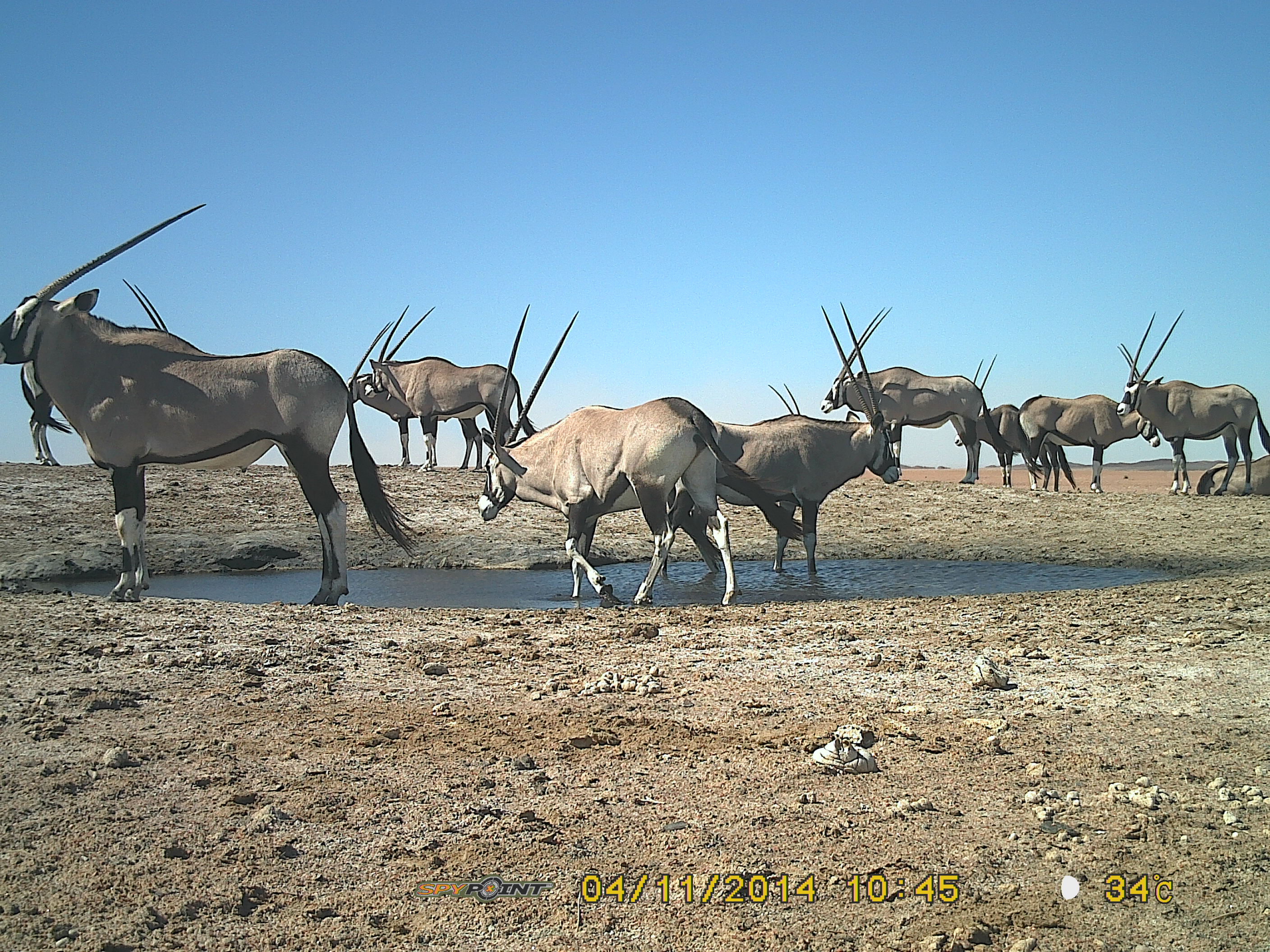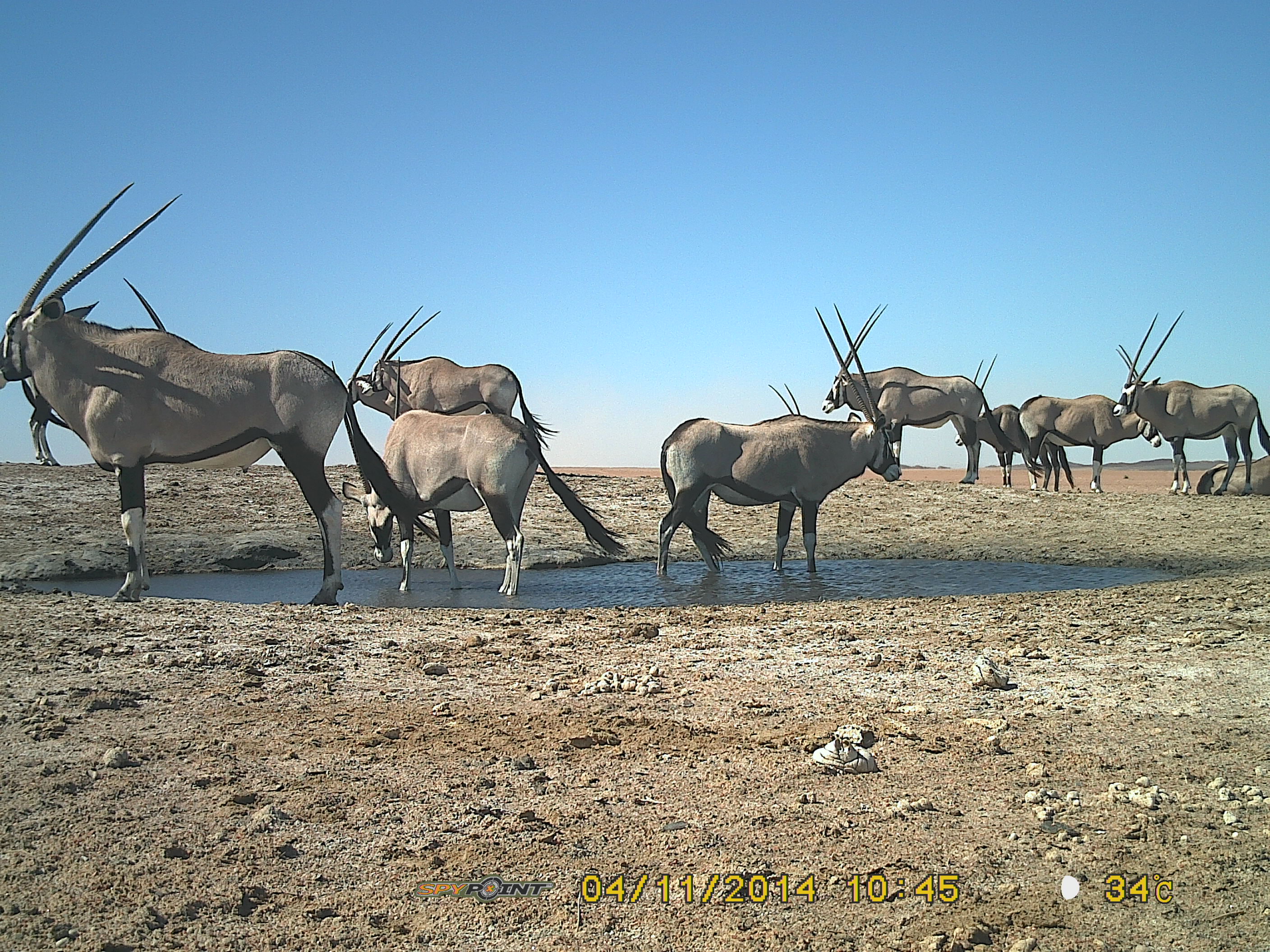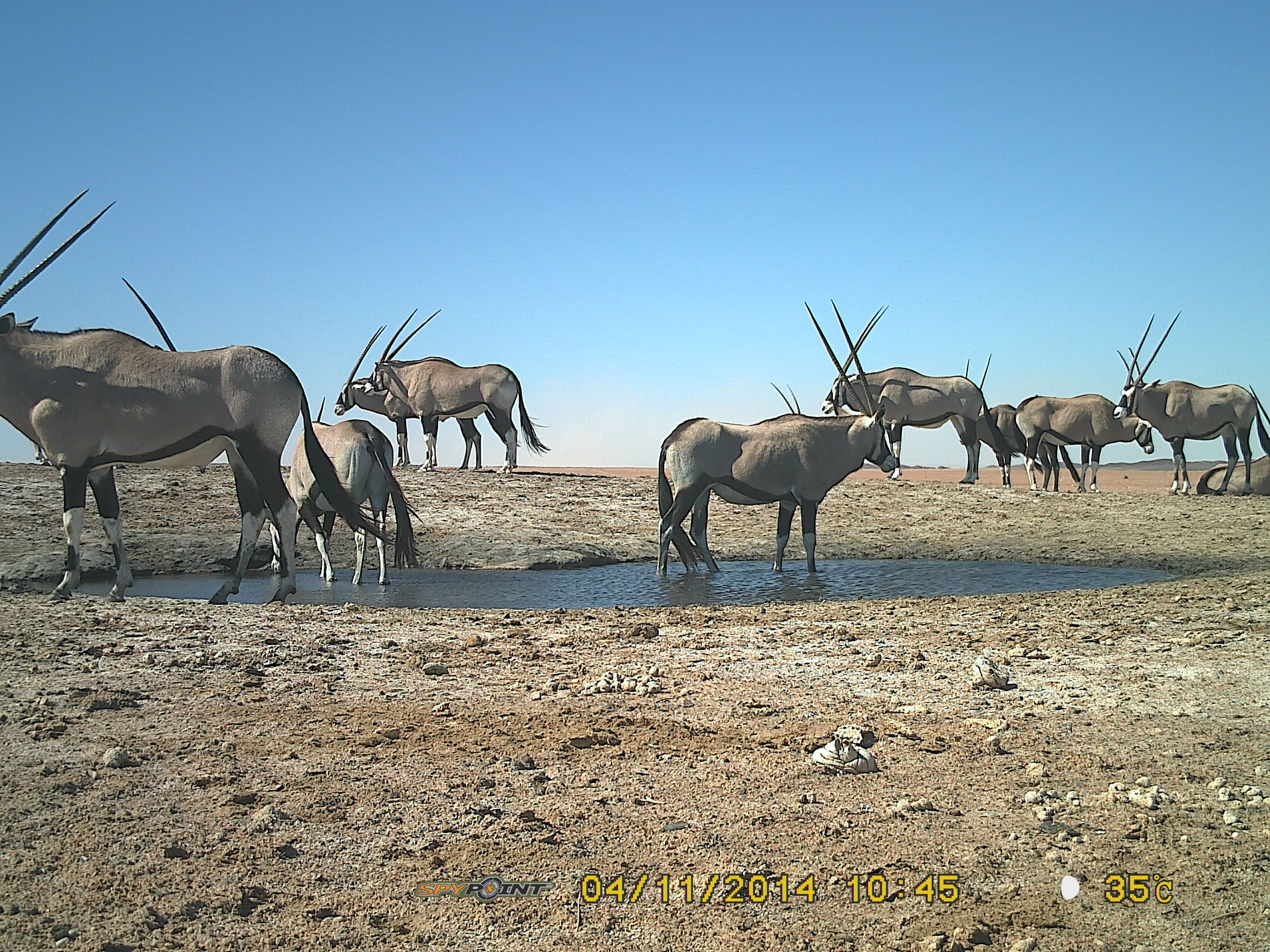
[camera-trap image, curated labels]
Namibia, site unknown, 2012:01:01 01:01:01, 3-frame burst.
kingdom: Animalia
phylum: Chordata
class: Mammalia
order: Artiodactyla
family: Bovidae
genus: Oryx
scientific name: Oryx gazella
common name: gemsbok